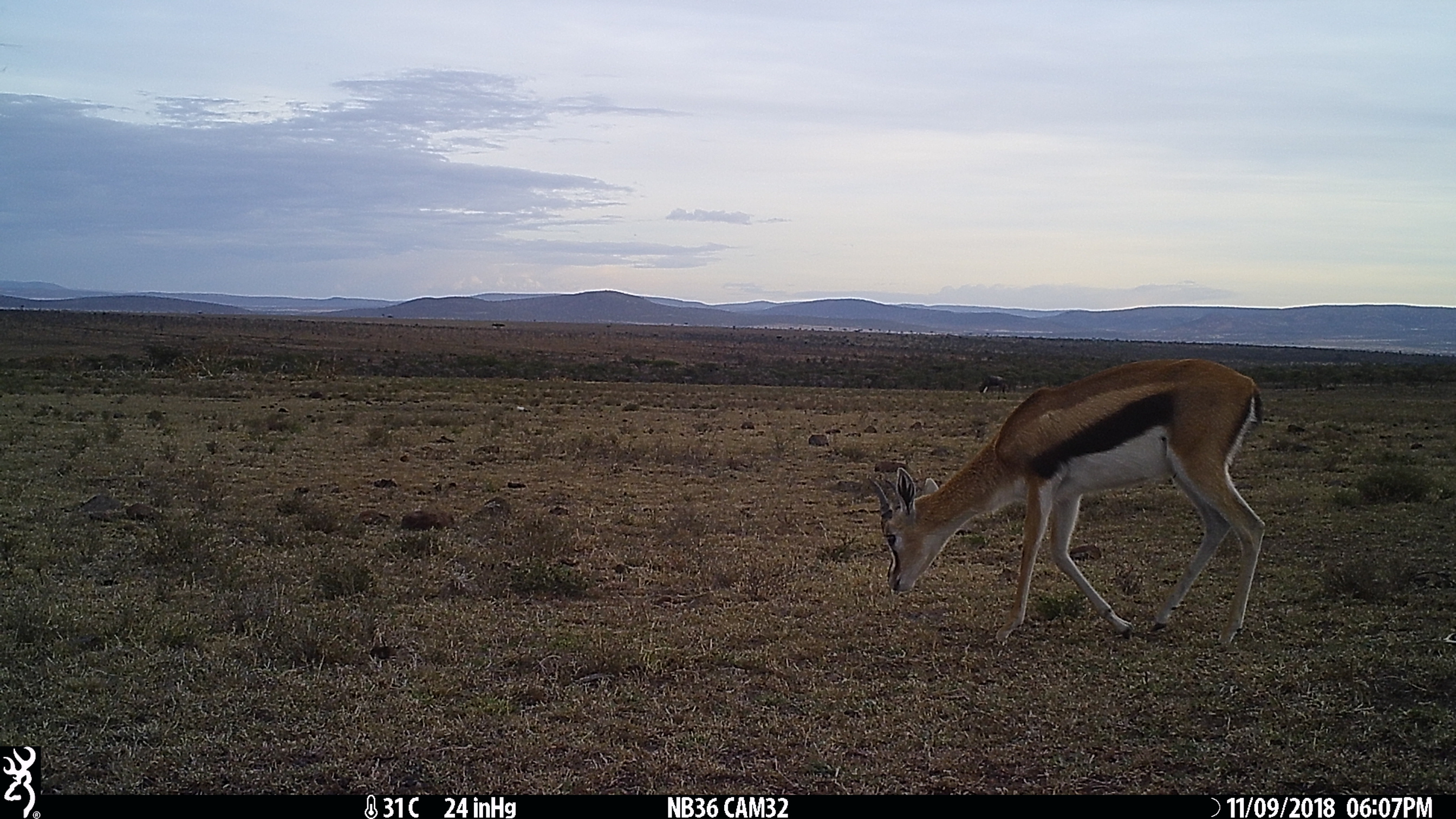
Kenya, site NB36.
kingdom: Animalia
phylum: Chordata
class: Mammalia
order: Artiodactyla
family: Bovidae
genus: Eudorcas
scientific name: Eudorcas thomsonii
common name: thomon's gazelle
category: gazelle thomsons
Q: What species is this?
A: Gazelle thomsons (thomon's gazelle) (Eudorcas thomsonii).